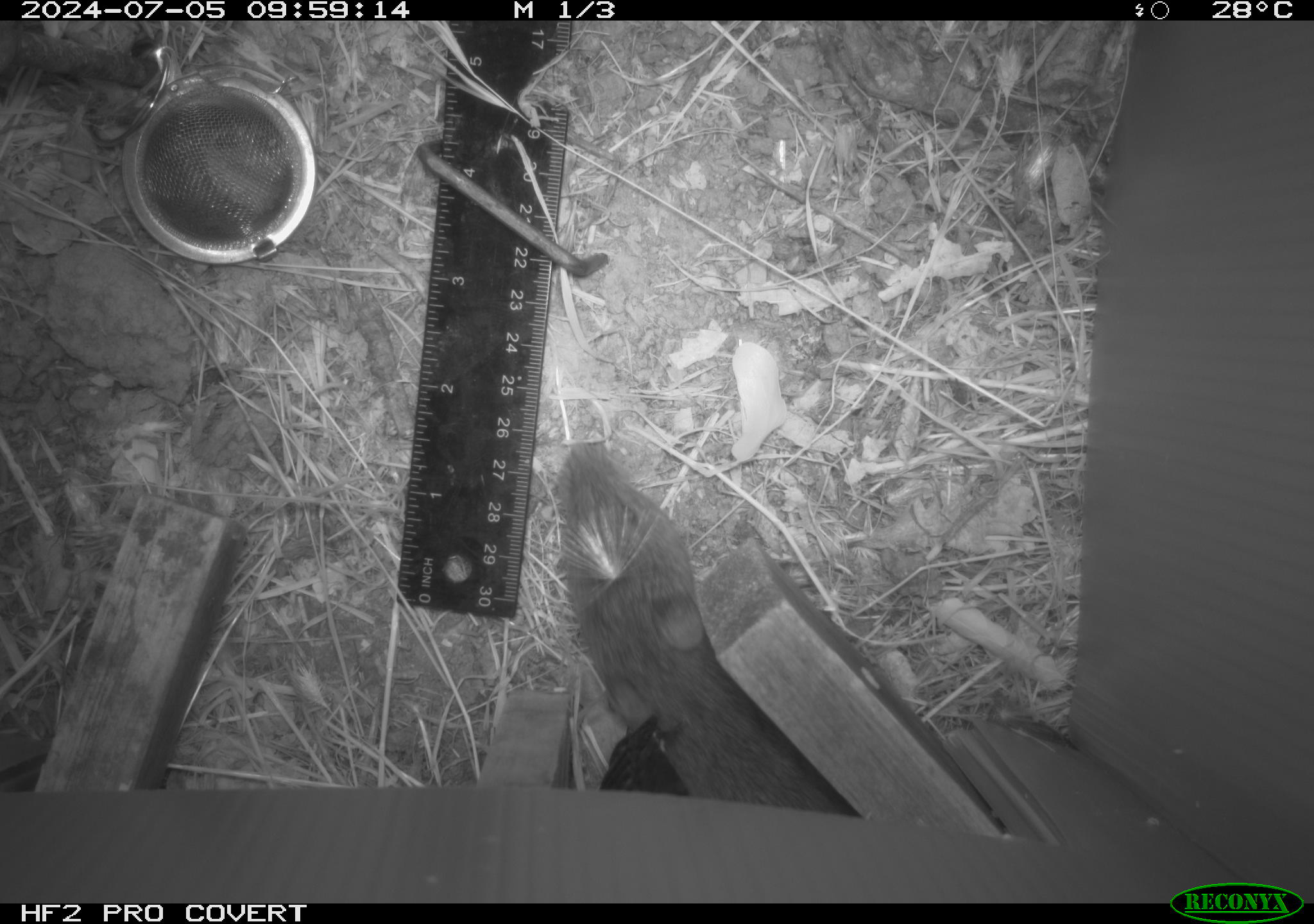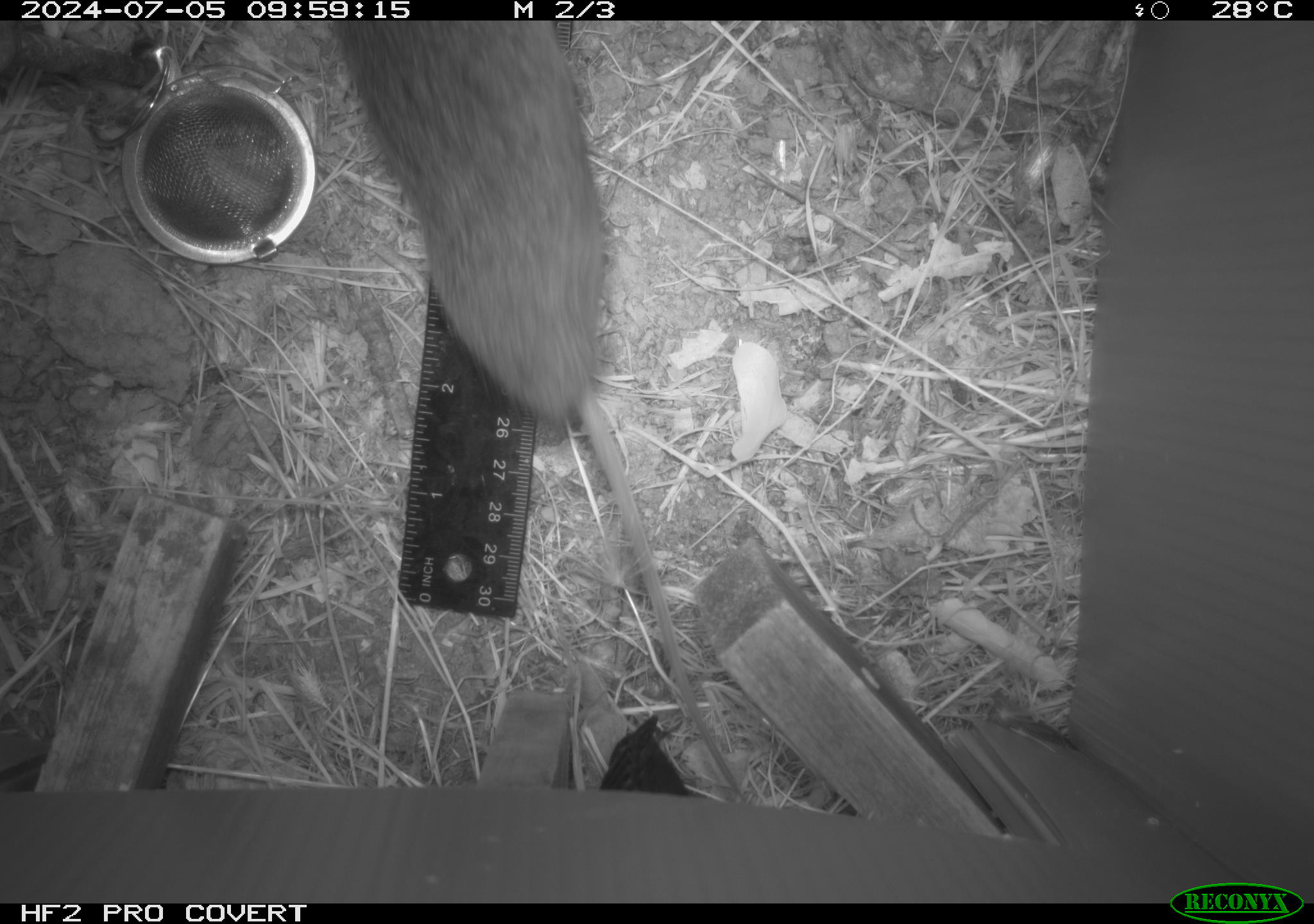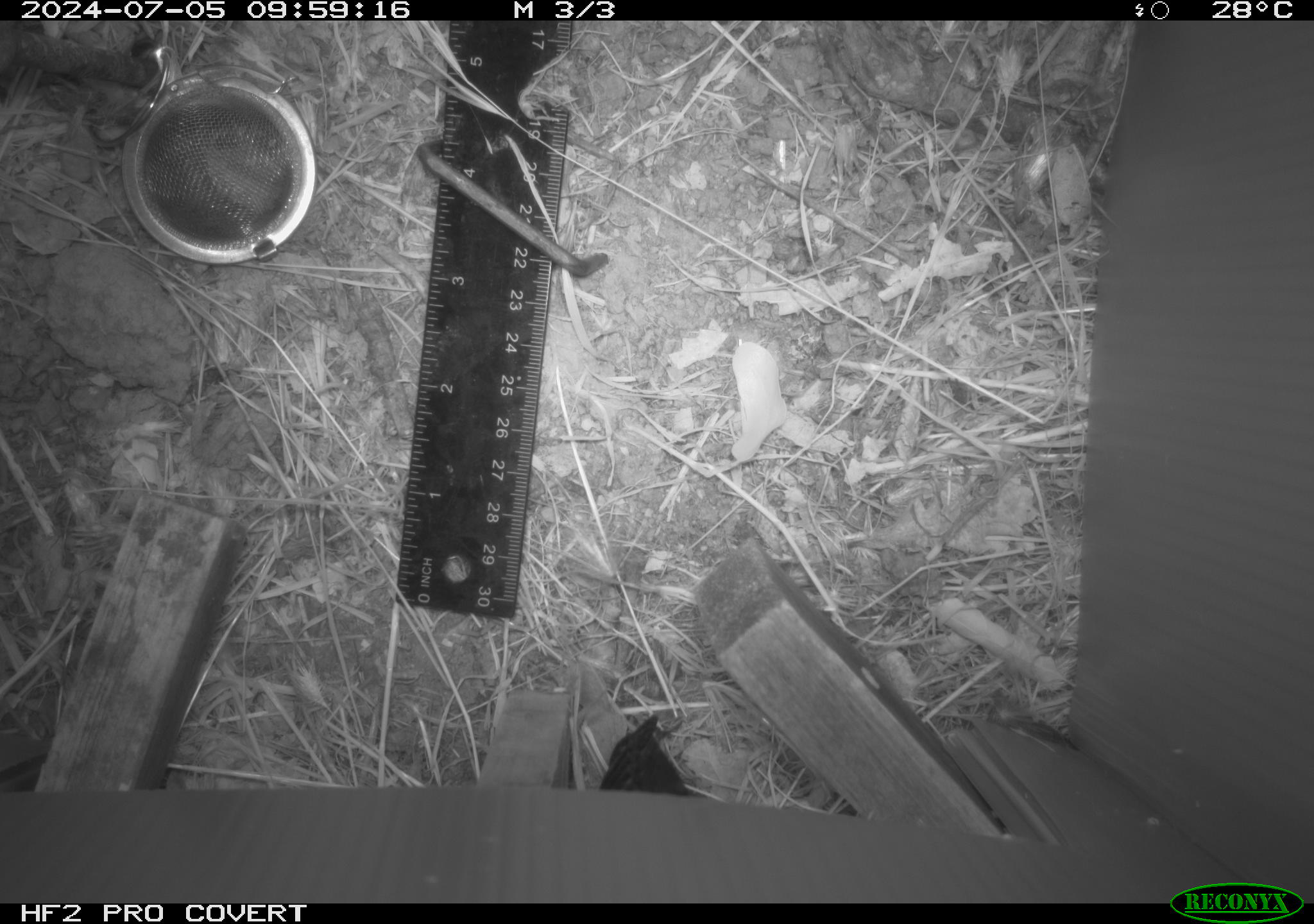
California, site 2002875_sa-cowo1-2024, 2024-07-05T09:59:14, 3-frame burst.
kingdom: Animalia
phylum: Chordata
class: Mammalia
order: Rodentia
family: Cricetidae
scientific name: Arvicolinae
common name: voles, lemmings, and muskrats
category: arvicolinae subfamily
Arvicolinae subfamily (voles, lemmings, and muskrats) (Arvicolinae).